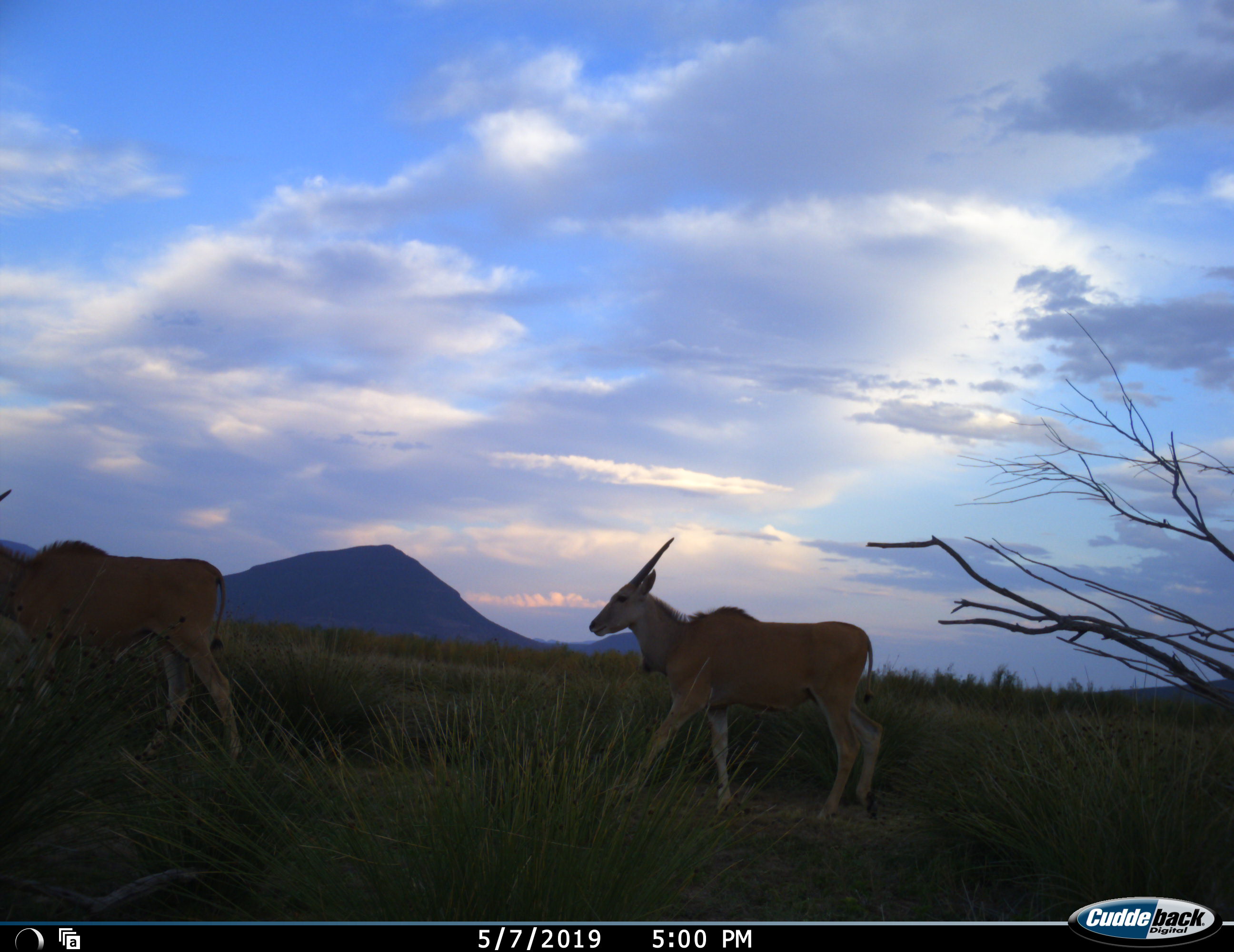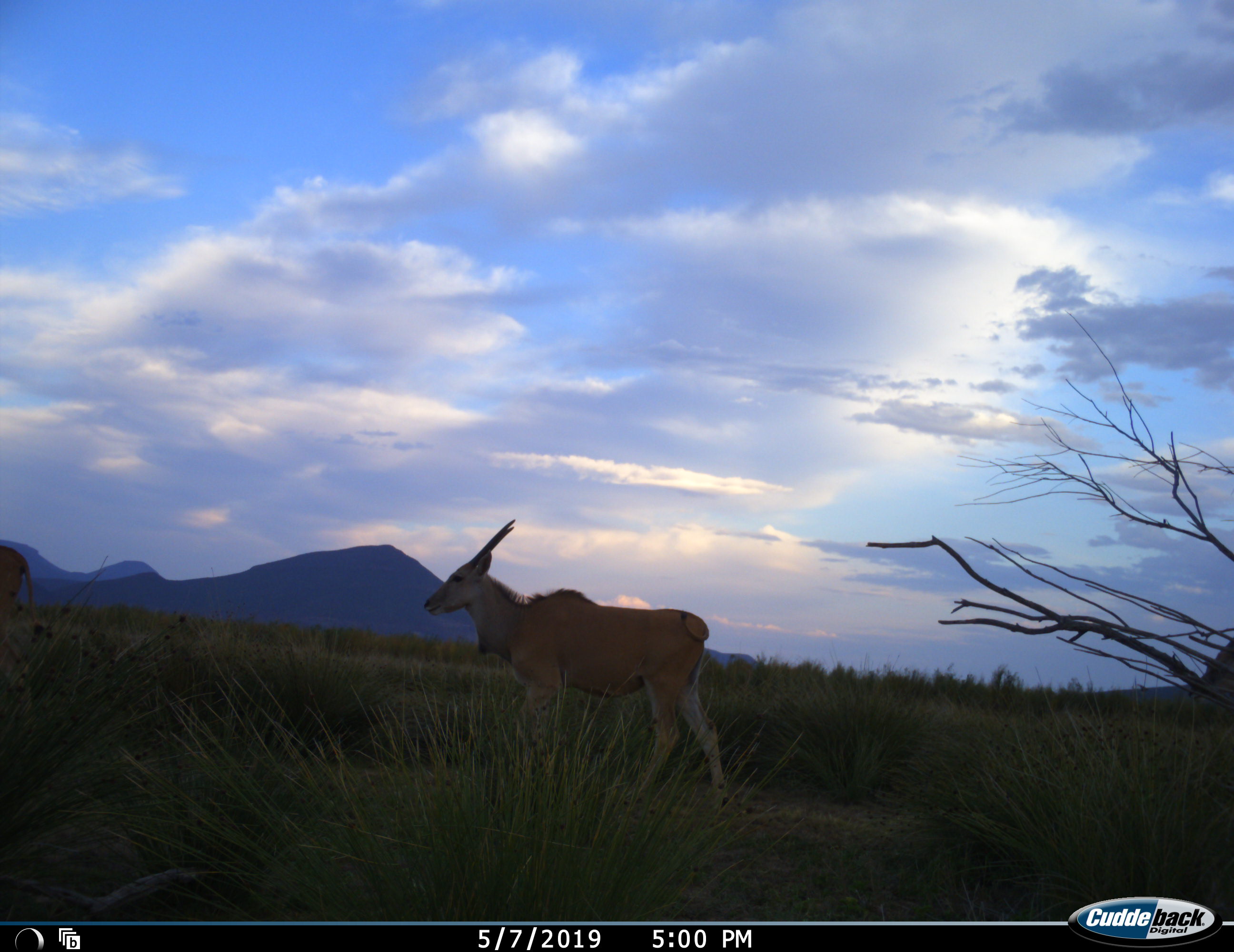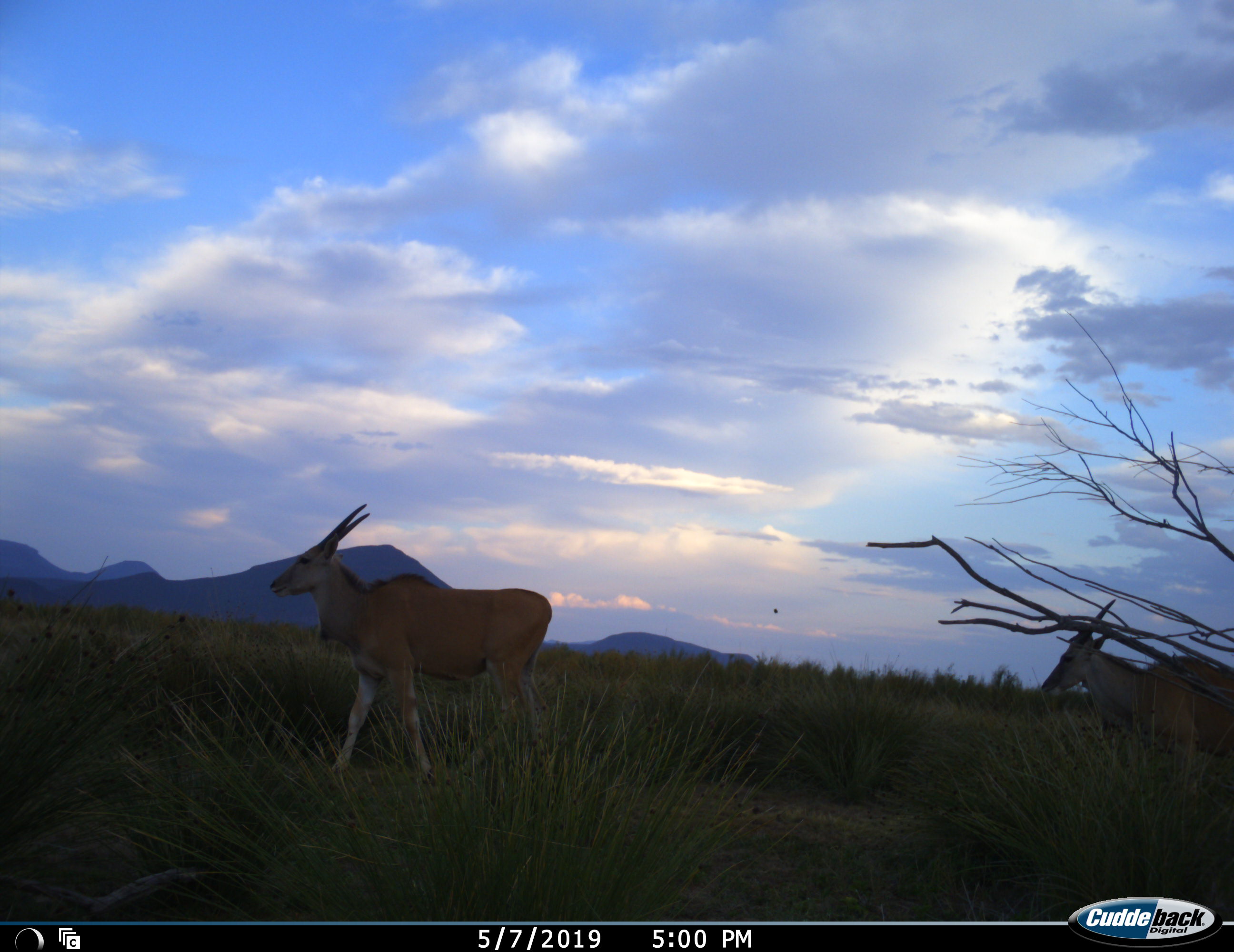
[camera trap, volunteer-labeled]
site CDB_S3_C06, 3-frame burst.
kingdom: Animalia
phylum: Chordata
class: Mammalia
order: Artiodactyla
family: Bovidae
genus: Tragelaphus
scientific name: Tragelaphus oryx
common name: eland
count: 3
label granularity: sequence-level